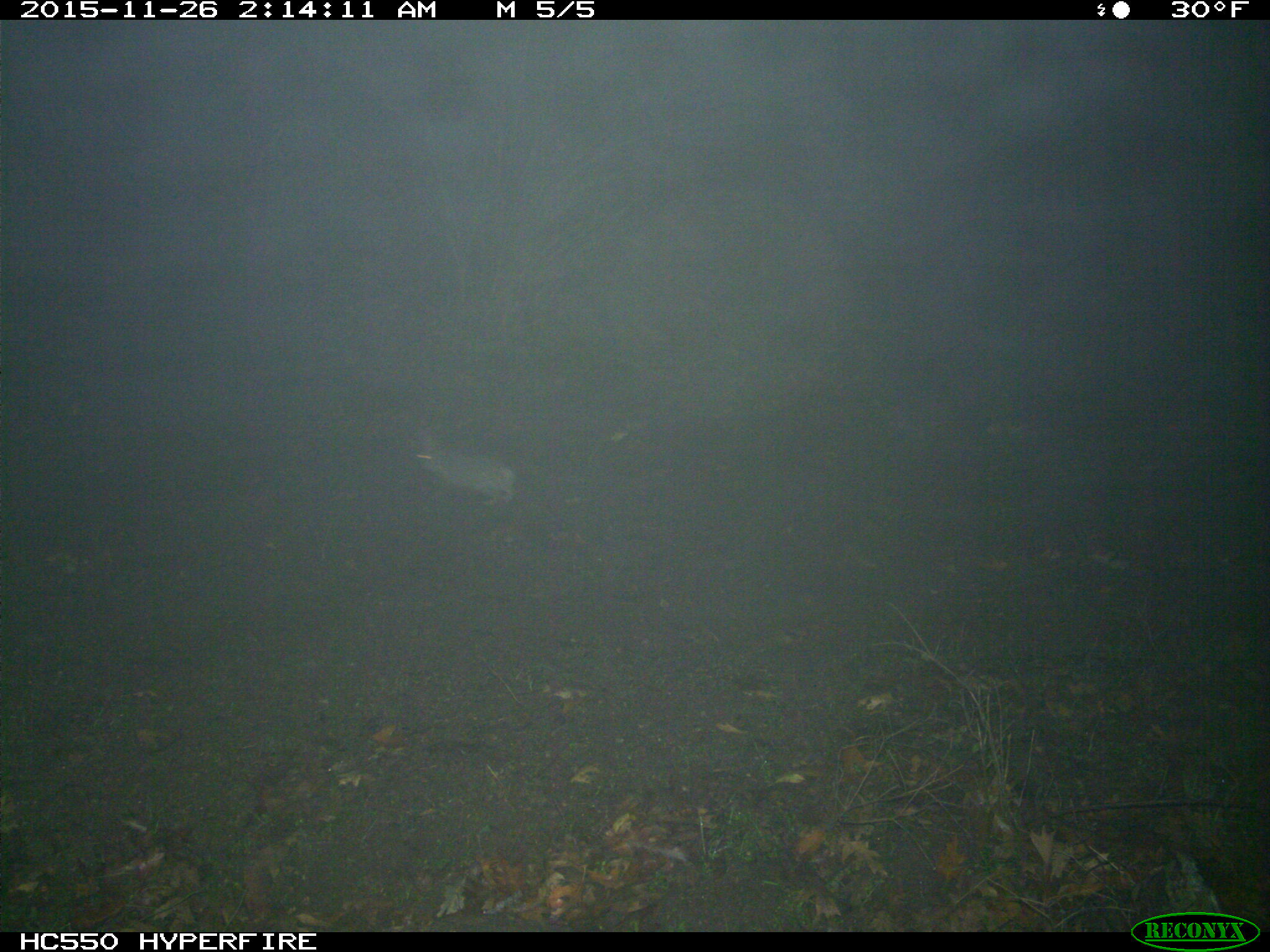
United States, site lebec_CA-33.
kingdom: Animalia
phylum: Chordata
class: Mammalia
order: Lagomorpha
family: Leporidae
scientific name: Leporidae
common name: rabbits and hares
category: unidentified rabbit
Unidentified rabbit (rabbits and hares) (Leporidae).